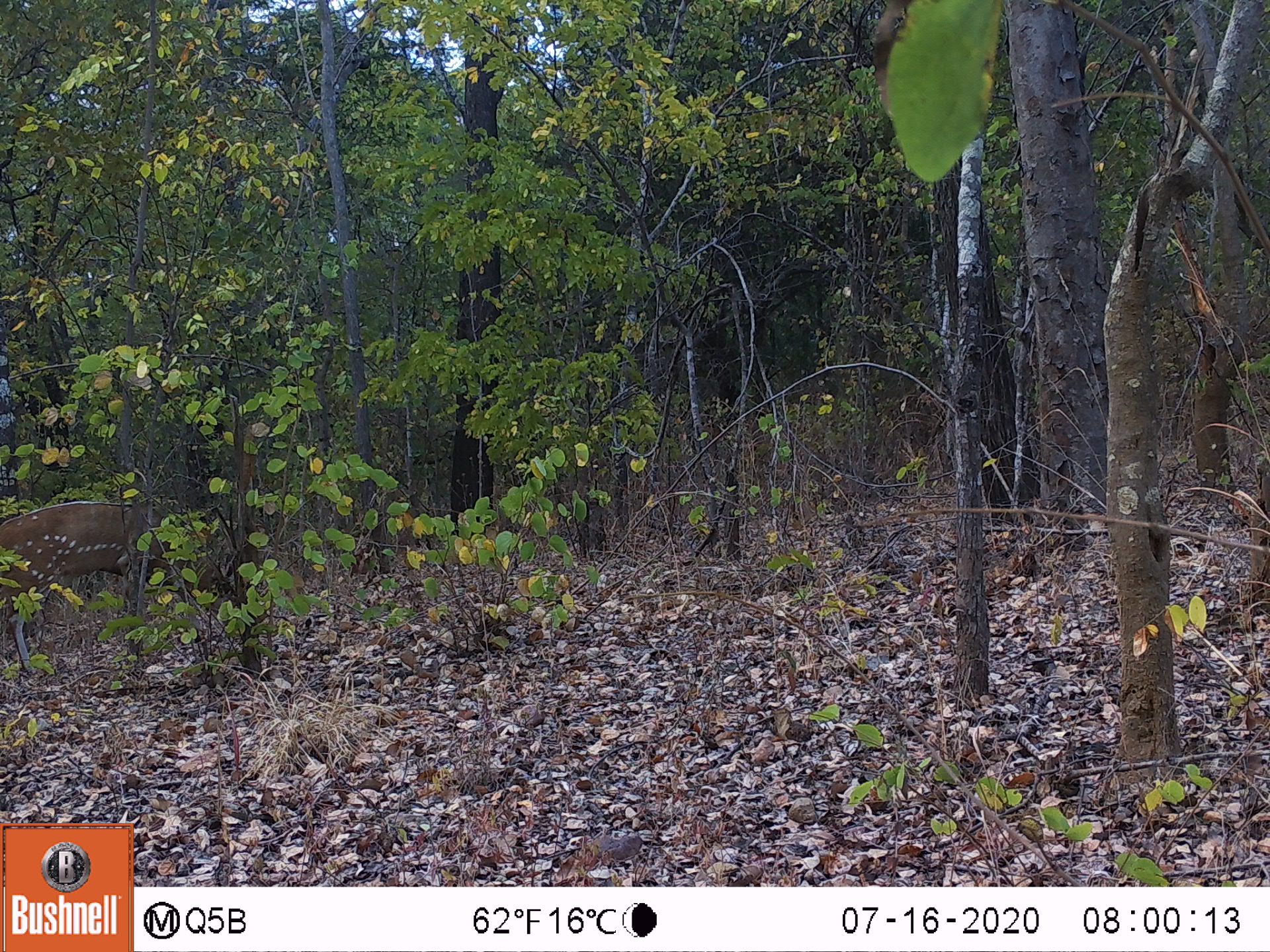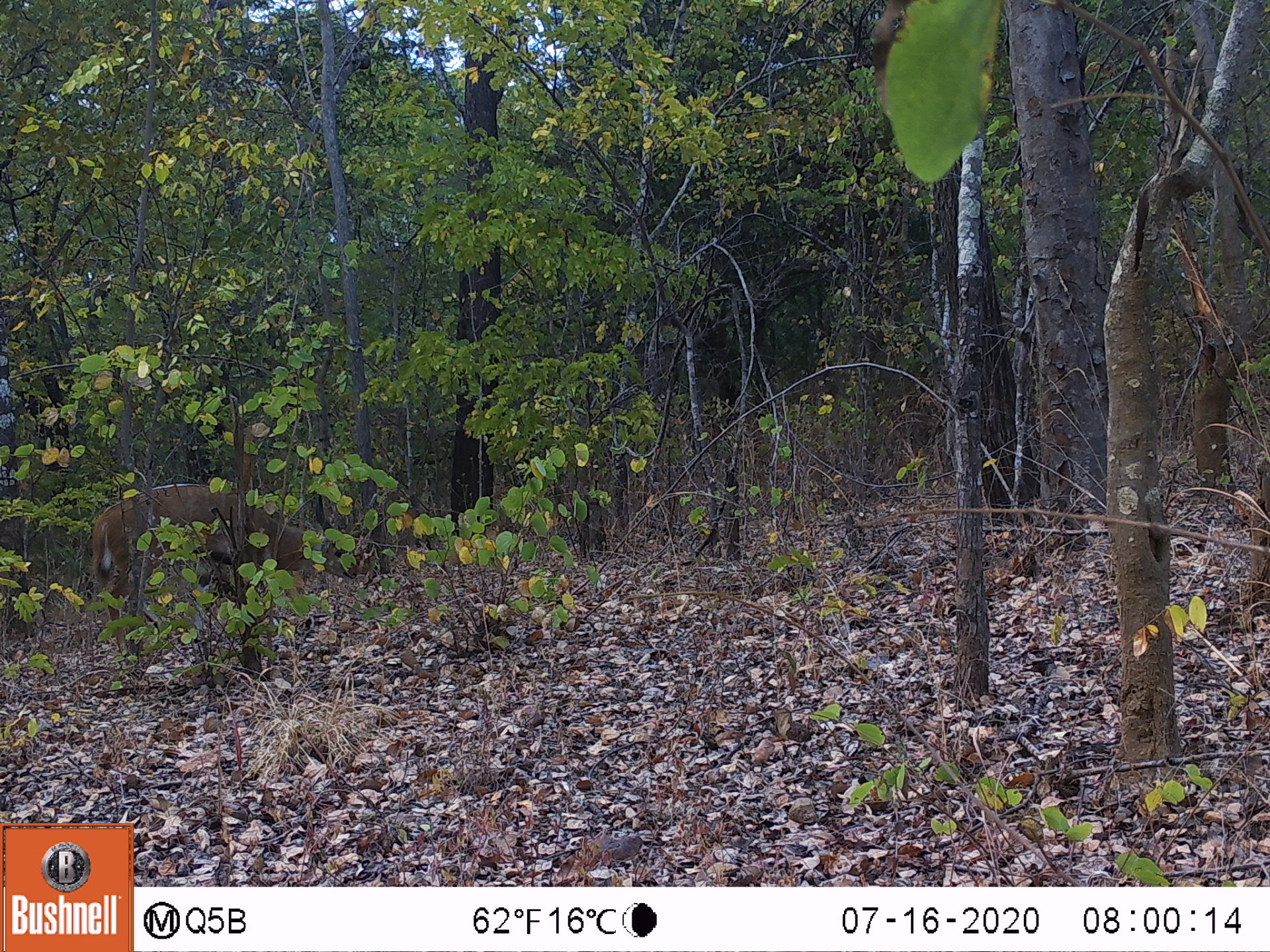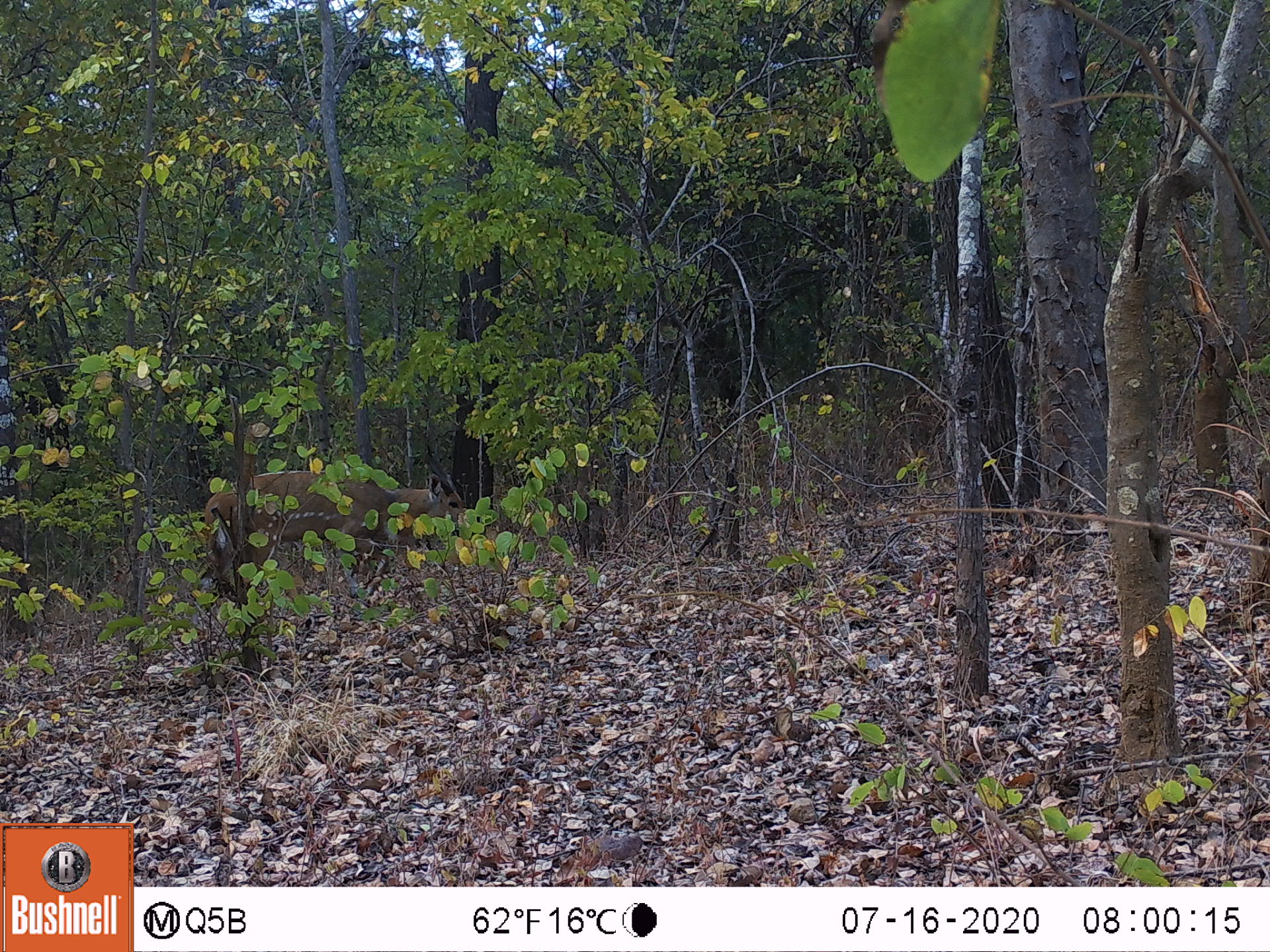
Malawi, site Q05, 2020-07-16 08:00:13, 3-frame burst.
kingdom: Animalia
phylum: Chordata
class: Mammalia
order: Artiodactyla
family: Bovidae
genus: Tragelaphus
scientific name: Tragelaphus sylvaticus sylvaticus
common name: cape bushbuck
Cape bushbuck (Tragelaphus sylvaticus sylvaticus), count 1.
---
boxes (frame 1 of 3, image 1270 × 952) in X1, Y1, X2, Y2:
cape bushbuck: 0, 492, 223, 678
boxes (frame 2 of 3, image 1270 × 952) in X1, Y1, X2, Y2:
cape bushbuck: 88, 480, 361, 648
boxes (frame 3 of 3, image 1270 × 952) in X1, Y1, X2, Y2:
cape bushbuck: 201, 419, 472, 611